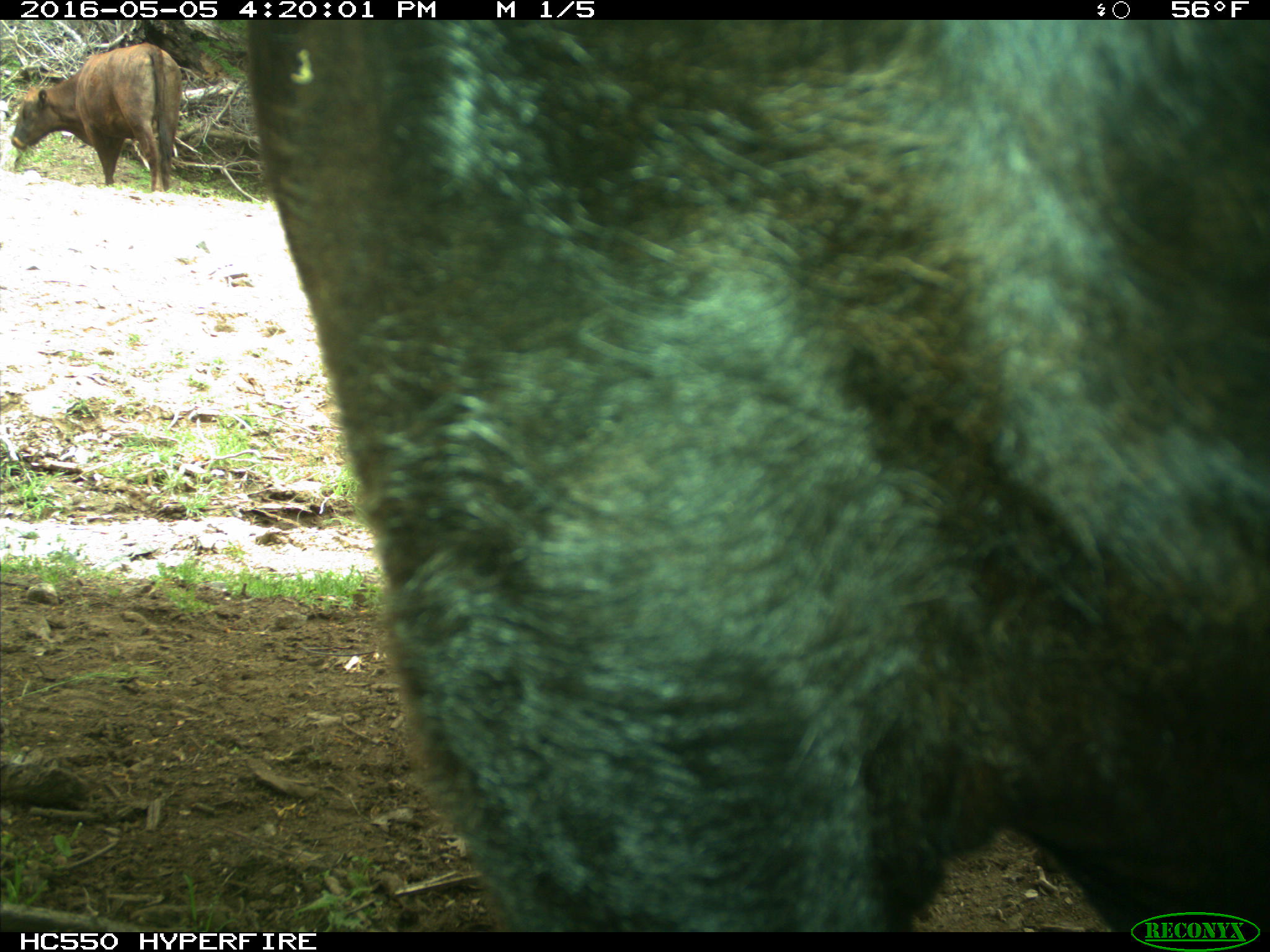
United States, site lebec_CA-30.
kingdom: Animalia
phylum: Chordata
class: Mammalia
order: Artiodactyla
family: Bovidae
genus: Bos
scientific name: Bos taurus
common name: domestic cow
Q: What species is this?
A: Bos taurus (domestic cow).